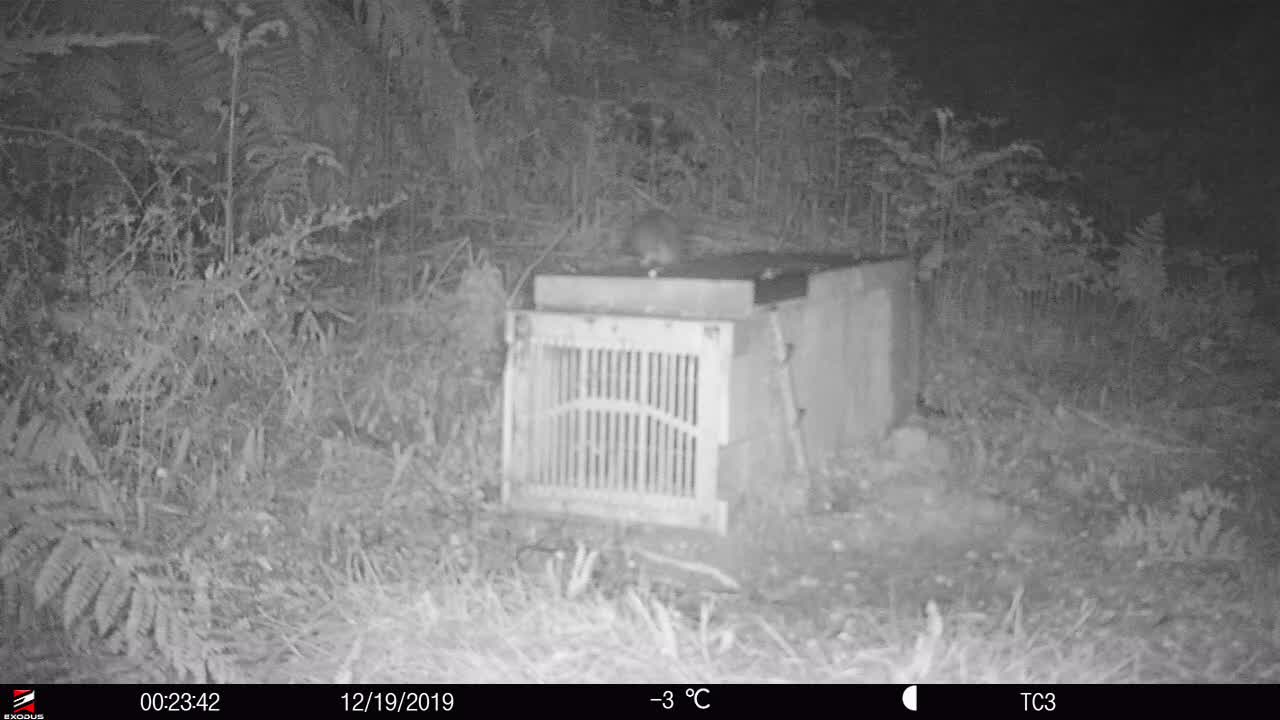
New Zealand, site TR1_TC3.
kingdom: Animalia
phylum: Chordata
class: Mammalia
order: Rodentia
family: Muridae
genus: Rattus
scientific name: Rattus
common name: rat